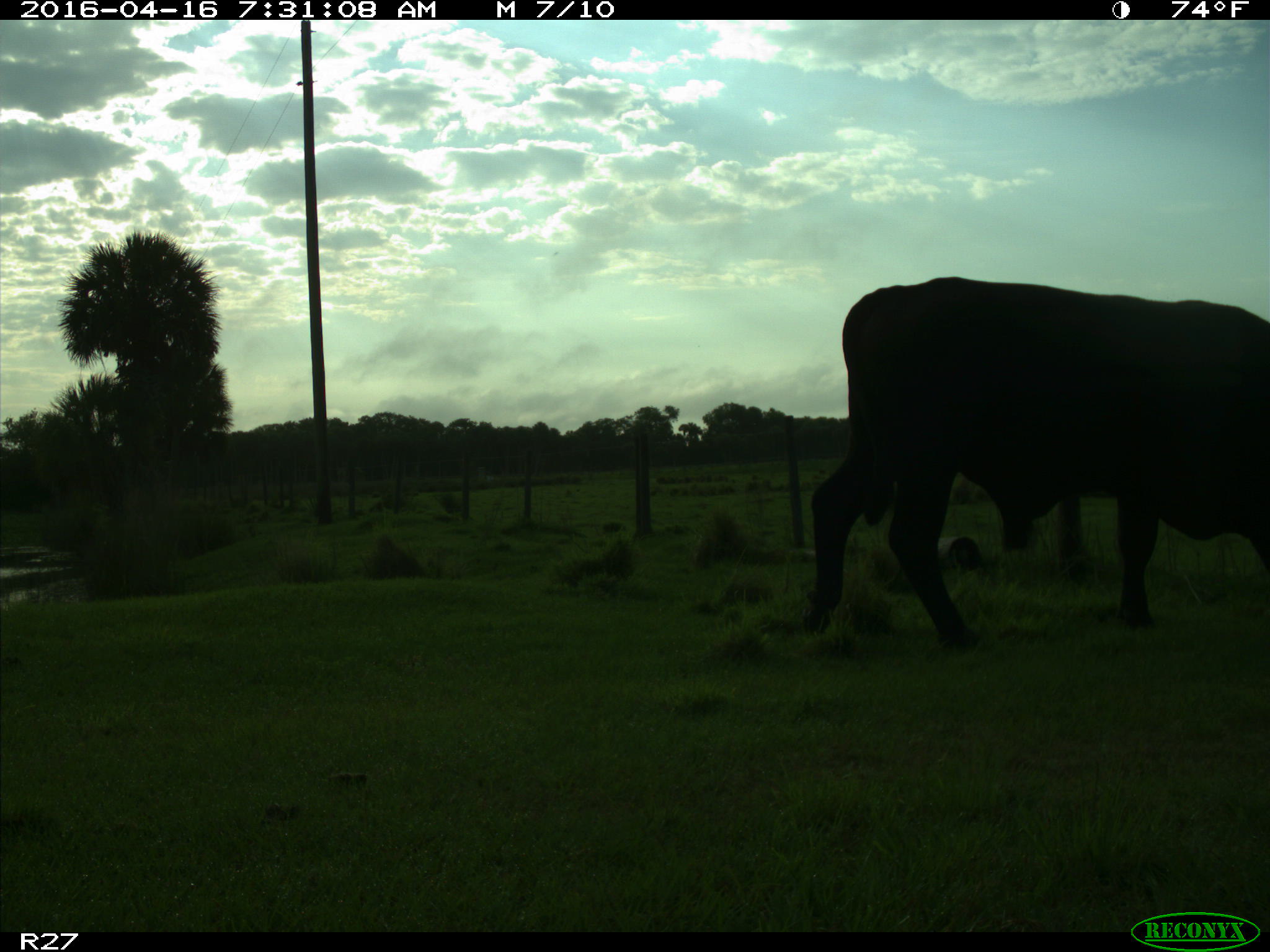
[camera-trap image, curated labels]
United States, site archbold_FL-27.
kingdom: Animalia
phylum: Chordata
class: Mammalia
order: Artiodactyla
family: Bovidae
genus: Bos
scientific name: Bos taurus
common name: domestic cow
Bos taurus (domestic cow).